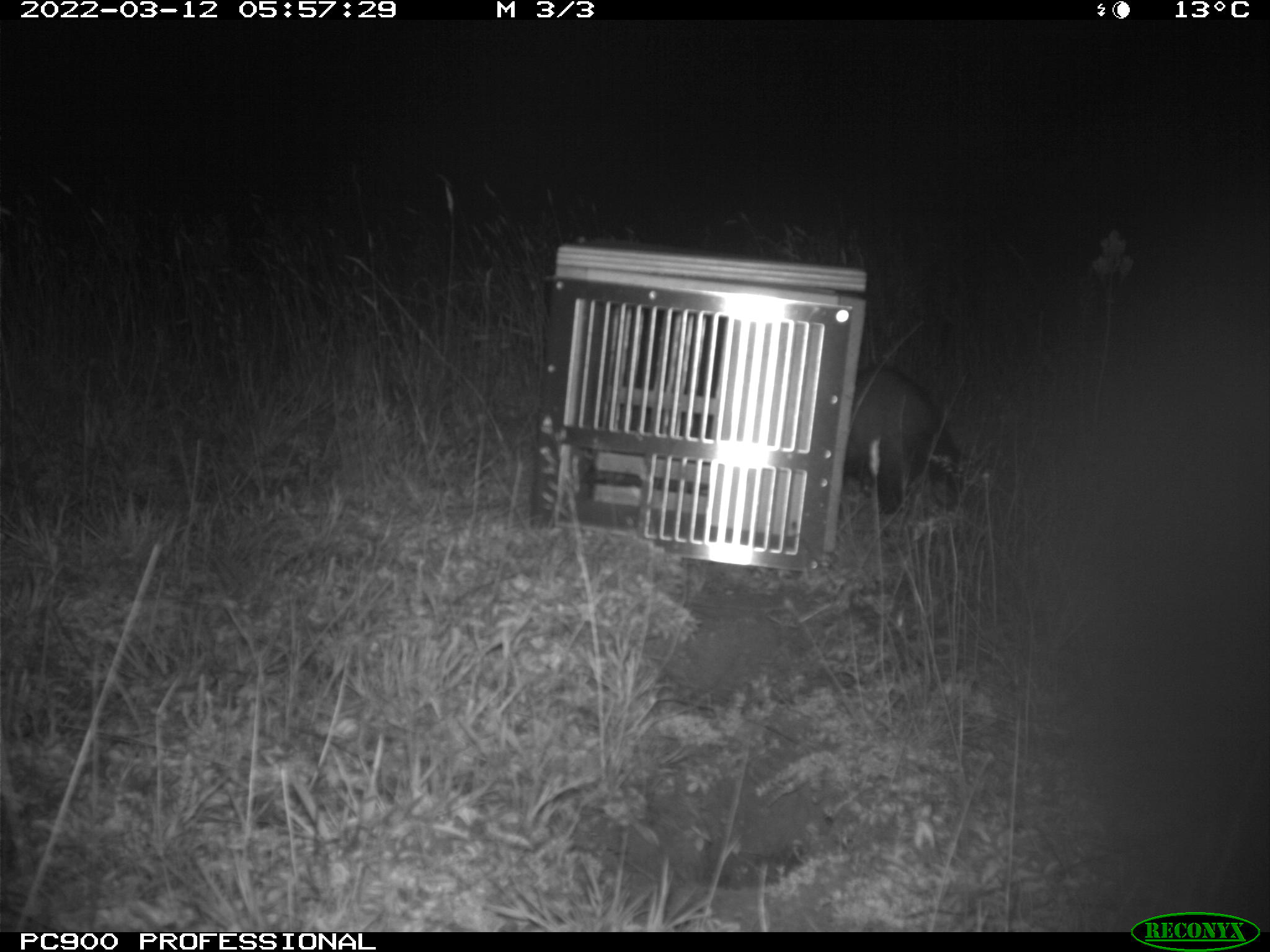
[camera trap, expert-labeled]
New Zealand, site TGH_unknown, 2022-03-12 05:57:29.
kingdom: Animalia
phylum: Chordata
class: Mammalia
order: Carnivora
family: Mustelidae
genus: Mustela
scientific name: Mustela furo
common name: ferret